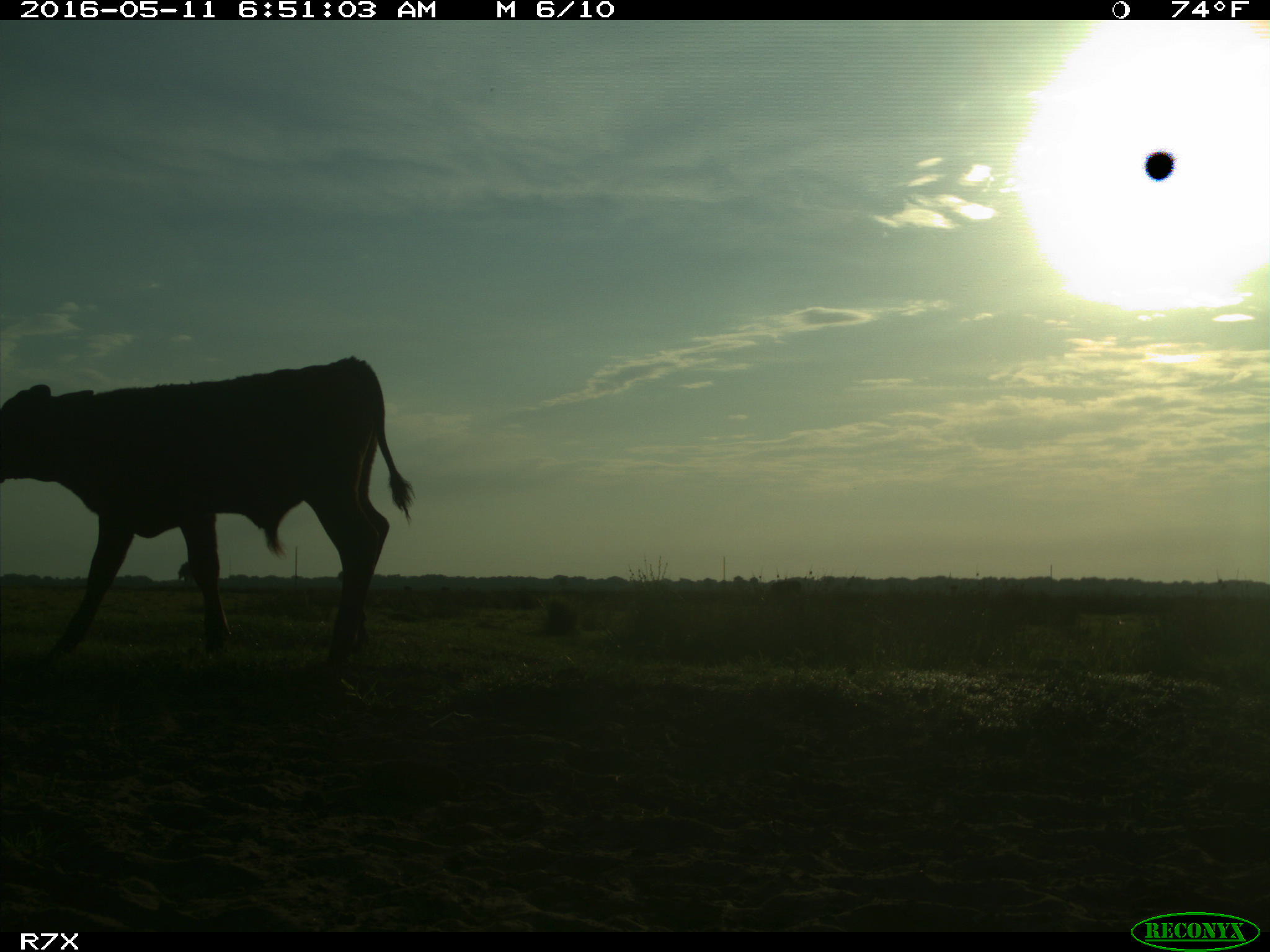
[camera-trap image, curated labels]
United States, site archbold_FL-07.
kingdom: Animalia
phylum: Chordata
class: Mammalia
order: Artiodactyla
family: Bovidae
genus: Bos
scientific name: Bos taurus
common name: domestic cow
Bos taurus (domestic cow).